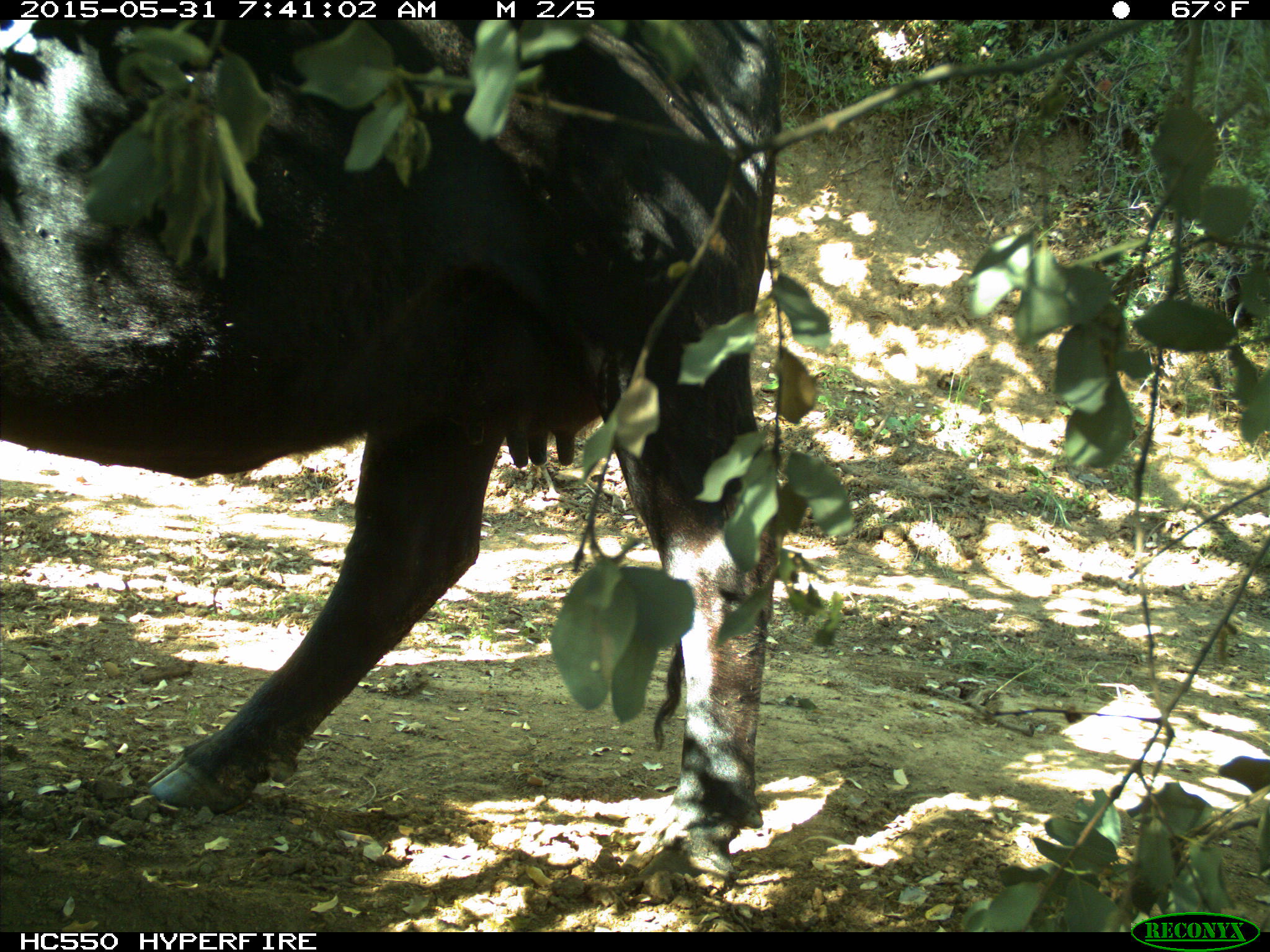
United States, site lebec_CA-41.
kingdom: Animalia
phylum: Chordata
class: Mammalia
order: Artiodactyla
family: Bovidae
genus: Bos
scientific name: Bos taurus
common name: domestic cow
Bos taurus (domestic cow).